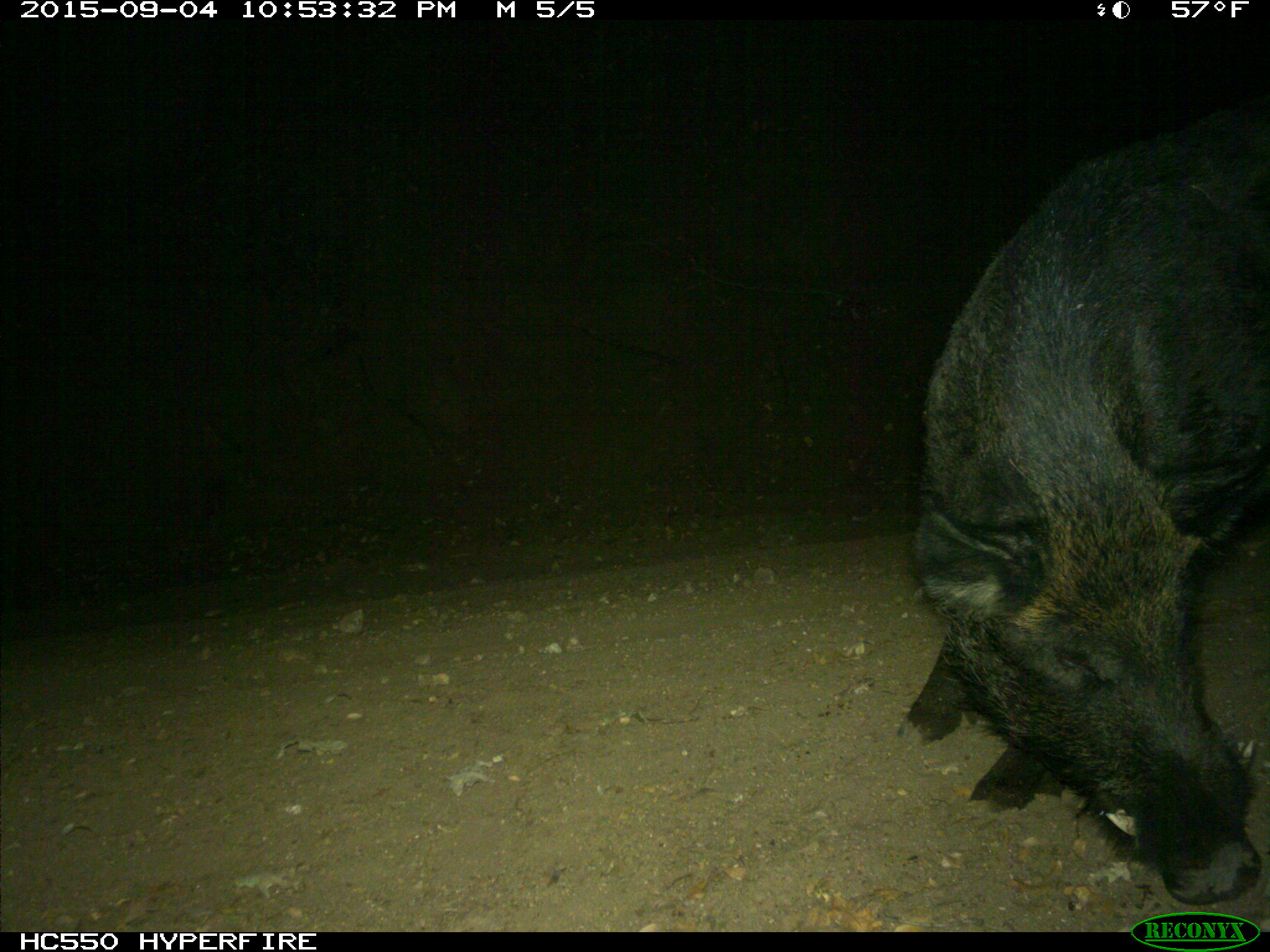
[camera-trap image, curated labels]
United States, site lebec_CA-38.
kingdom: Animalia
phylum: Chordata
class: Mammalia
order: Artiodactyla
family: Suidae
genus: Sus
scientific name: Sus scrofa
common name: wild boar